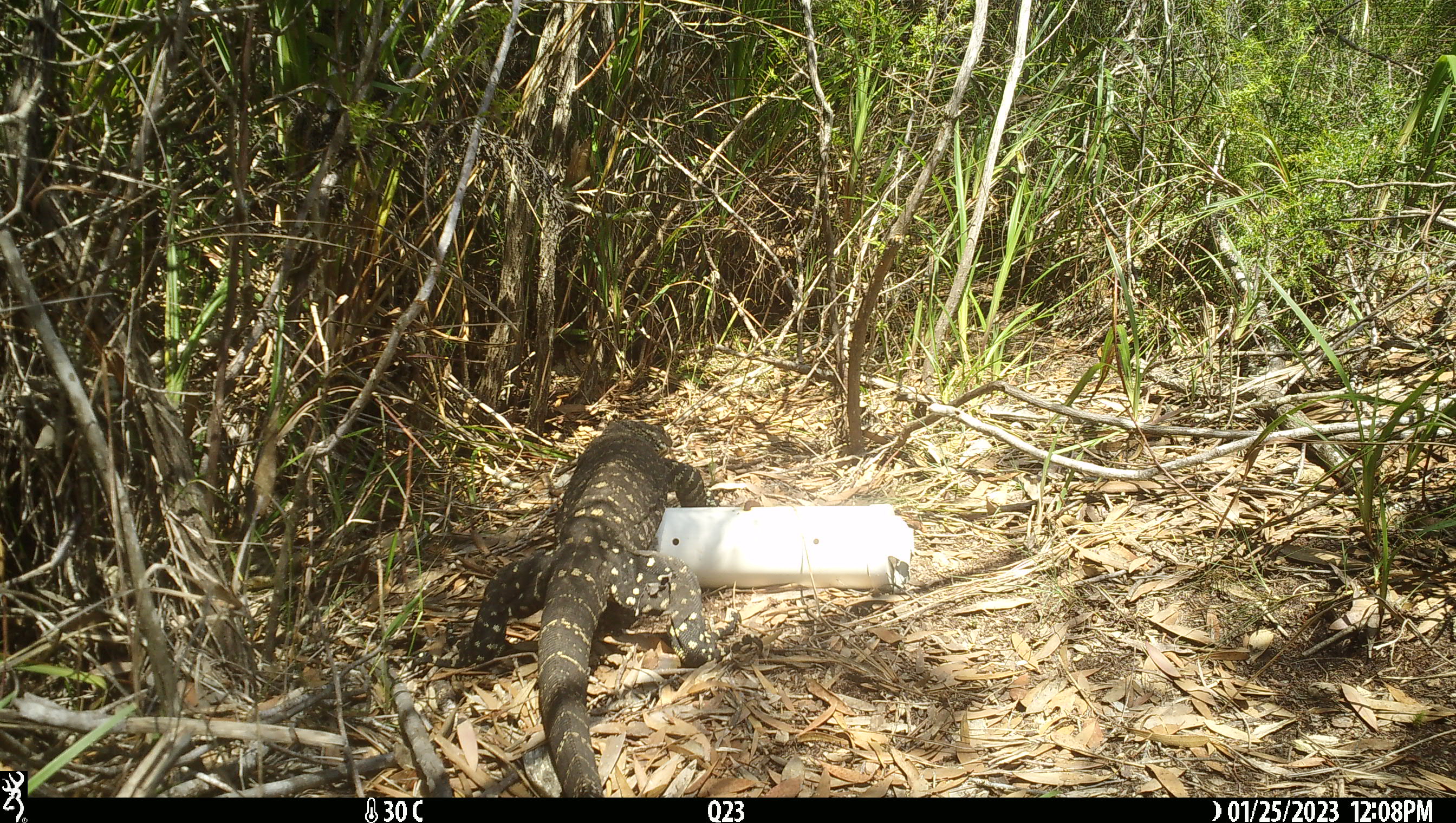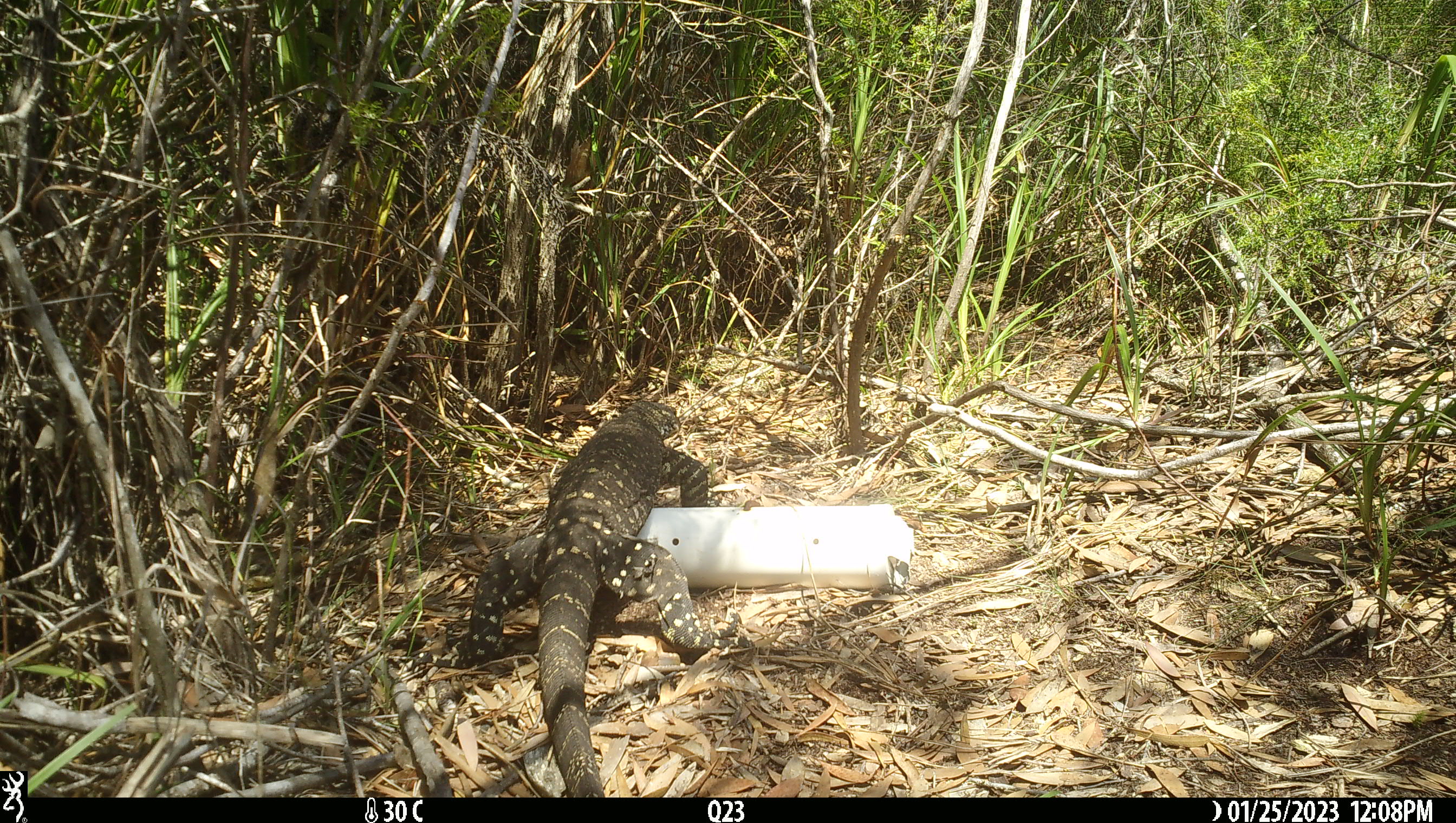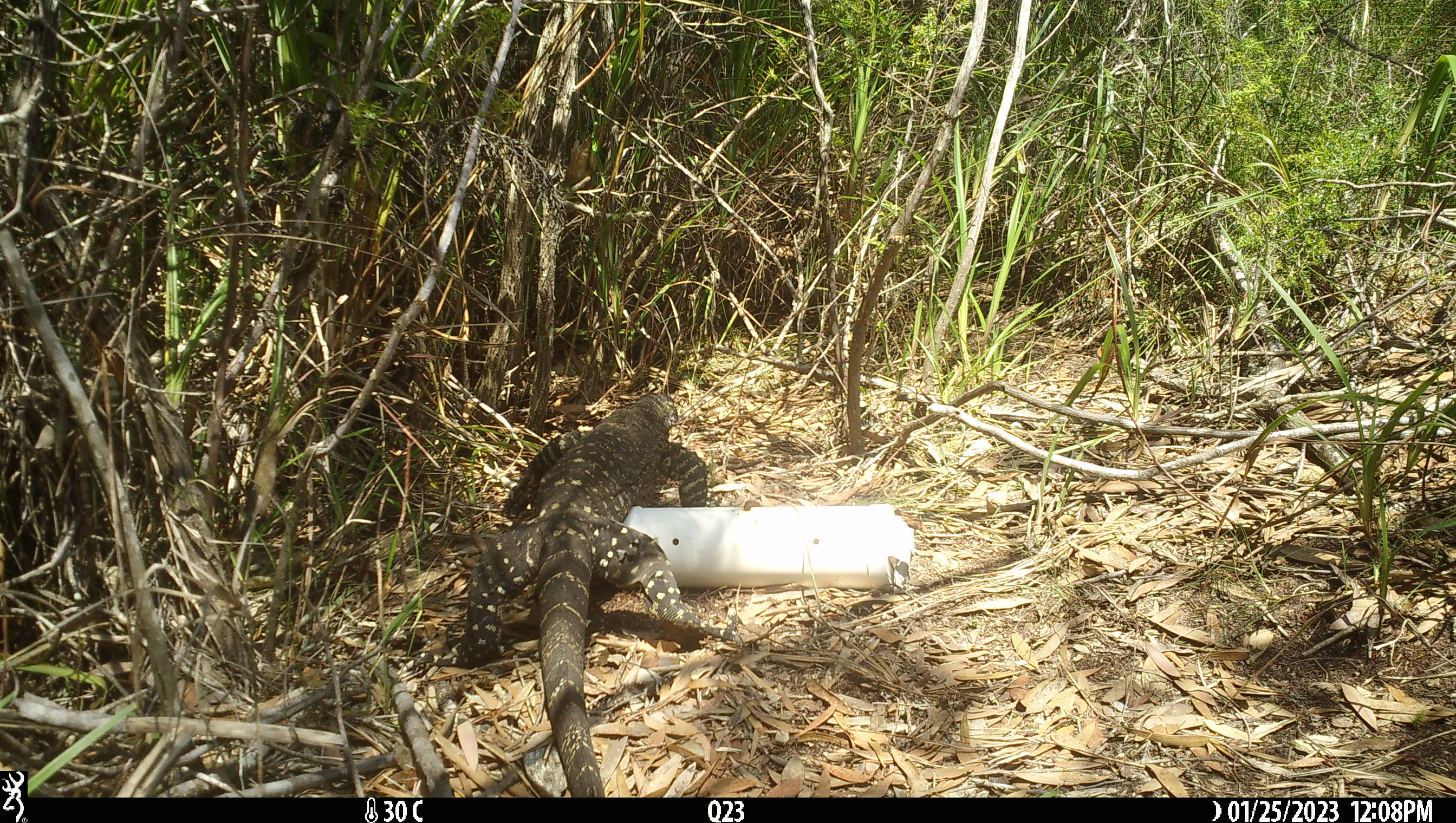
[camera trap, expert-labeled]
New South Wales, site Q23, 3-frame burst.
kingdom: Animalia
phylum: Chordata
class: Reptilia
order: Squamata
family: Varanidae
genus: Varanus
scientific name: Varanus varius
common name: lace monitor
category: goanna